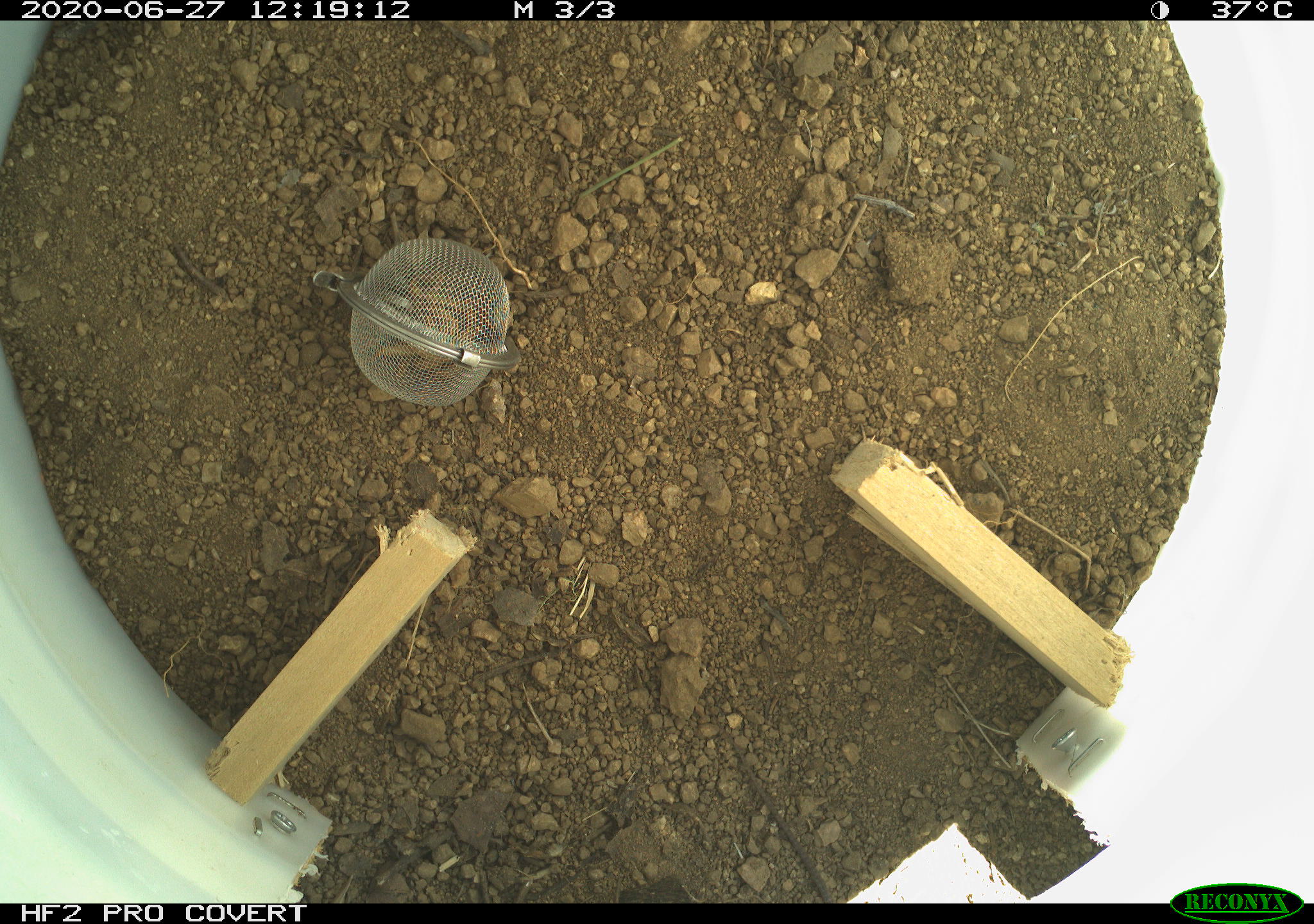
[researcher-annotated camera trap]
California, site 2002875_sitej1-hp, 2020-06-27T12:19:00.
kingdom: Animalia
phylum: Chordata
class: Reptilia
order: Squamata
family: Teiidae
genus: Aspidoscelis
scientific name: Aspidoscelis tigris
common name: western whiptail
Western whiptail (Aspidoscelis tigris).